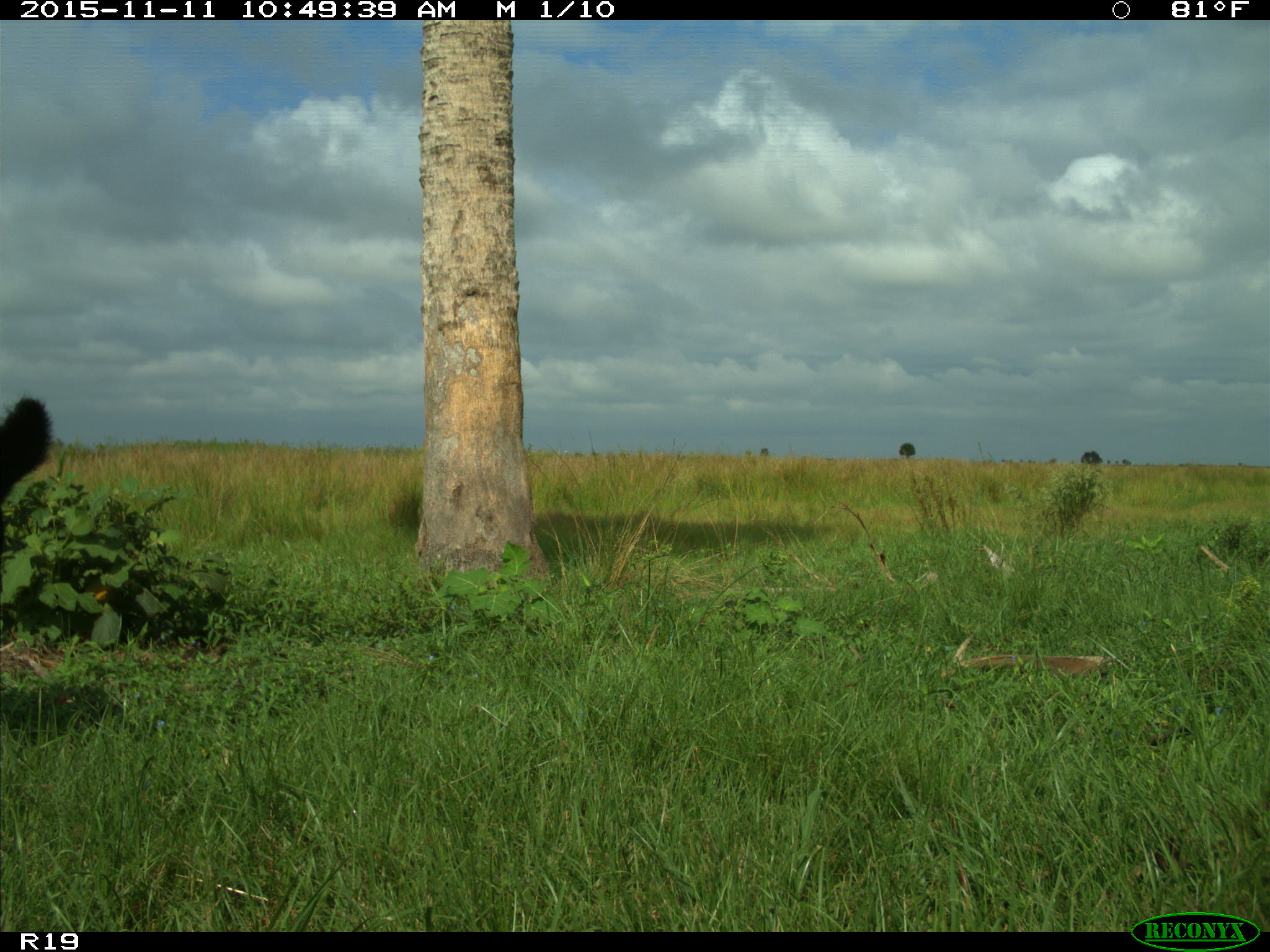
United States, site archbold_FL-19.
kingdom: Animalia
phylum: Chordata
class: Mammalia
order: Artiodactyla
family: Bovidae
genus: Bos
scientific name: Bos taurus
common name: domestic cow